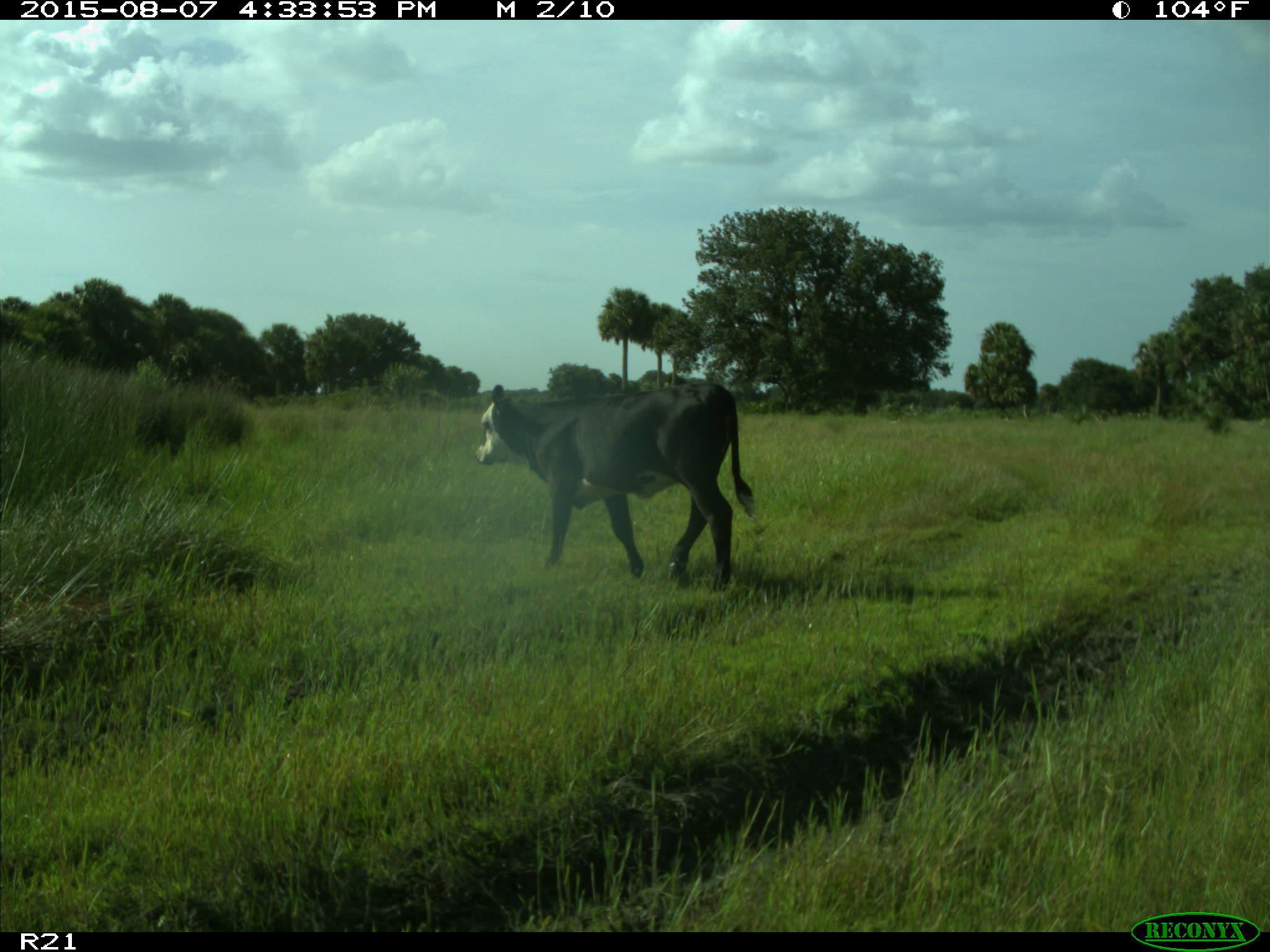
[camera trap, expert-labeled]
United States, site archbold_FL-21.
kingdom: Animalia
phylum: Chordata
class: Mammalia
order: Artiodactyla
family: Bovidae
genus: Bos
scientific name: Bos taurus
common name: domestic cow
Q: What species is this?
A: Bos taurus (domestic cow).